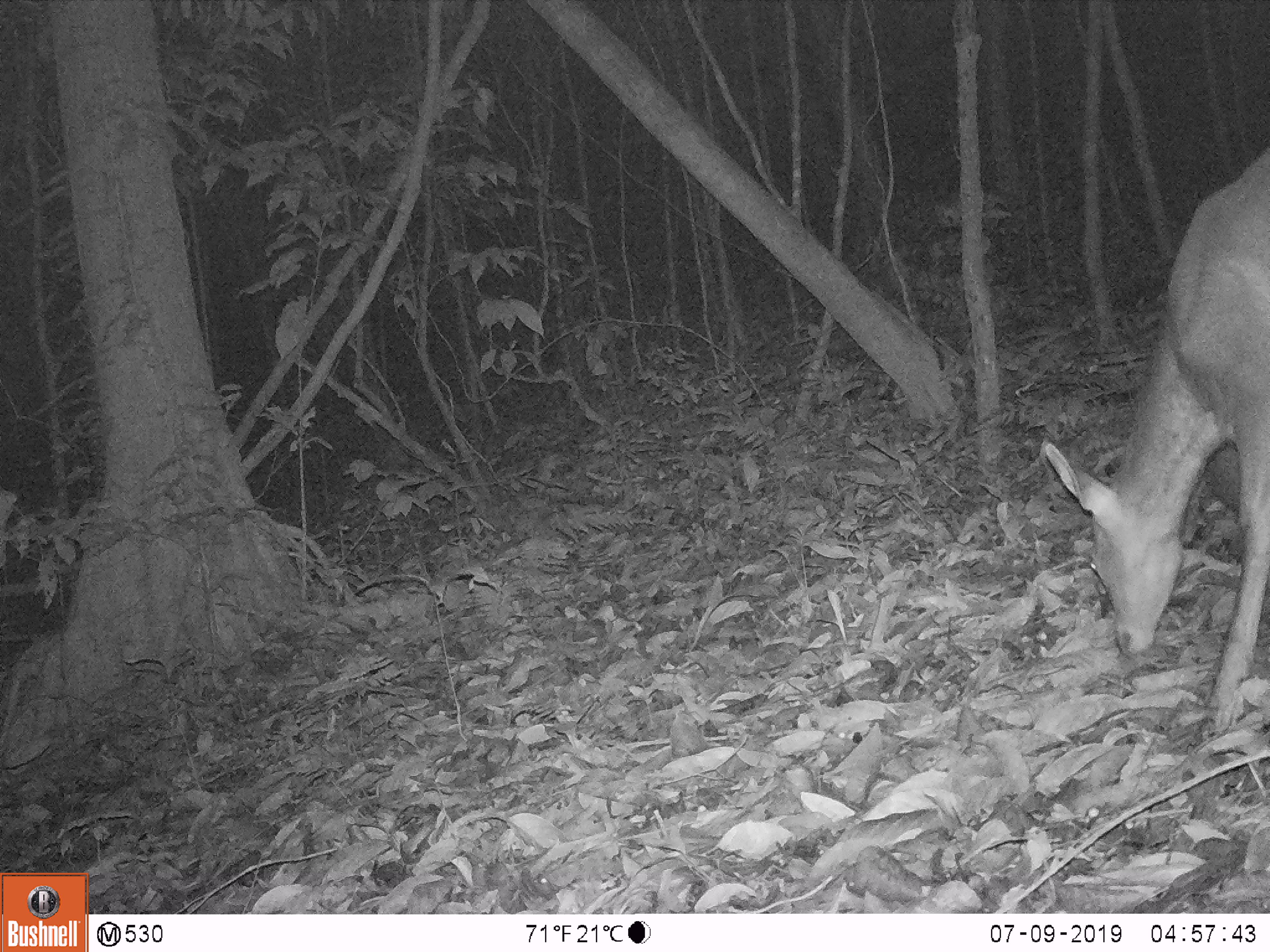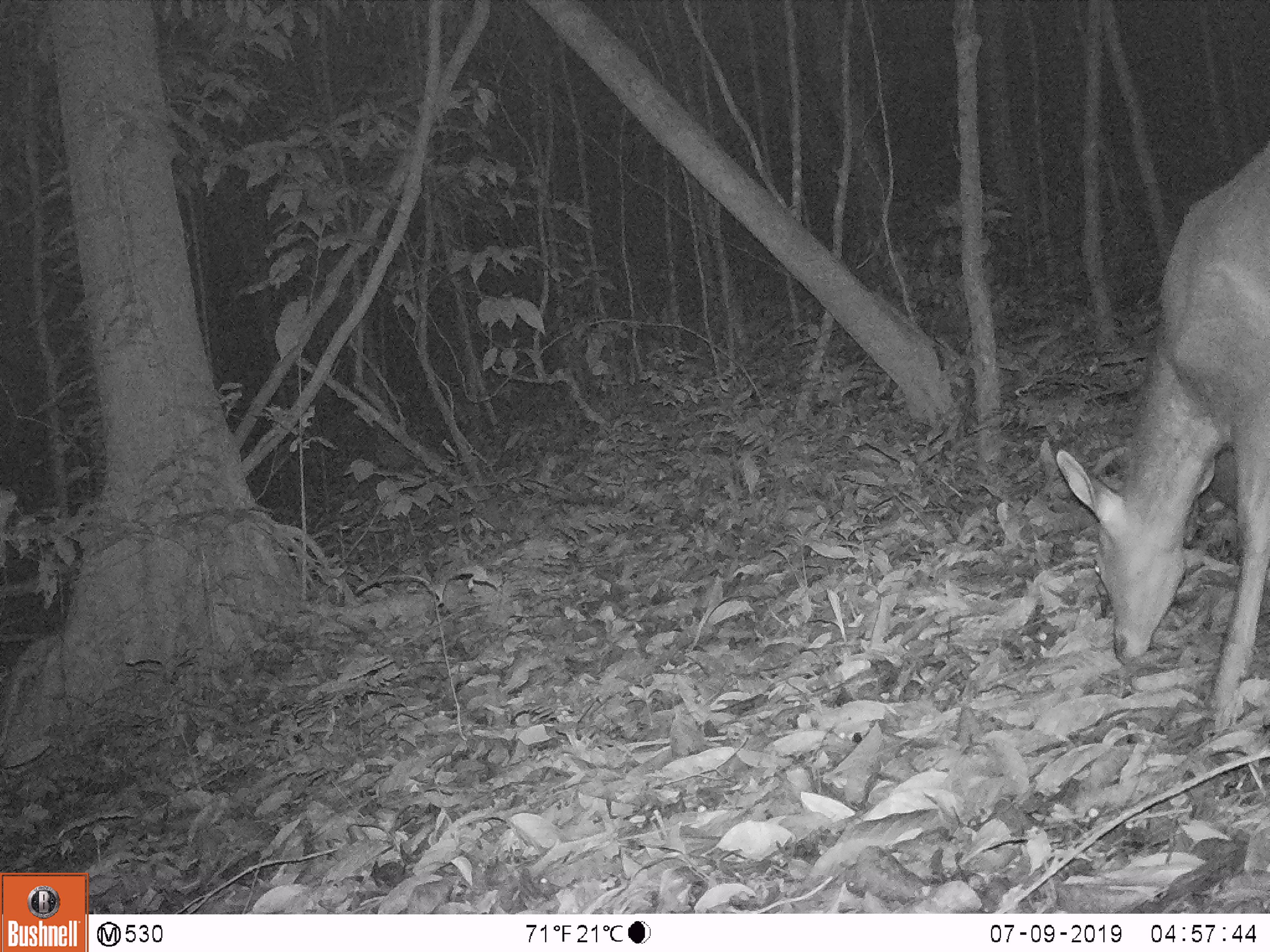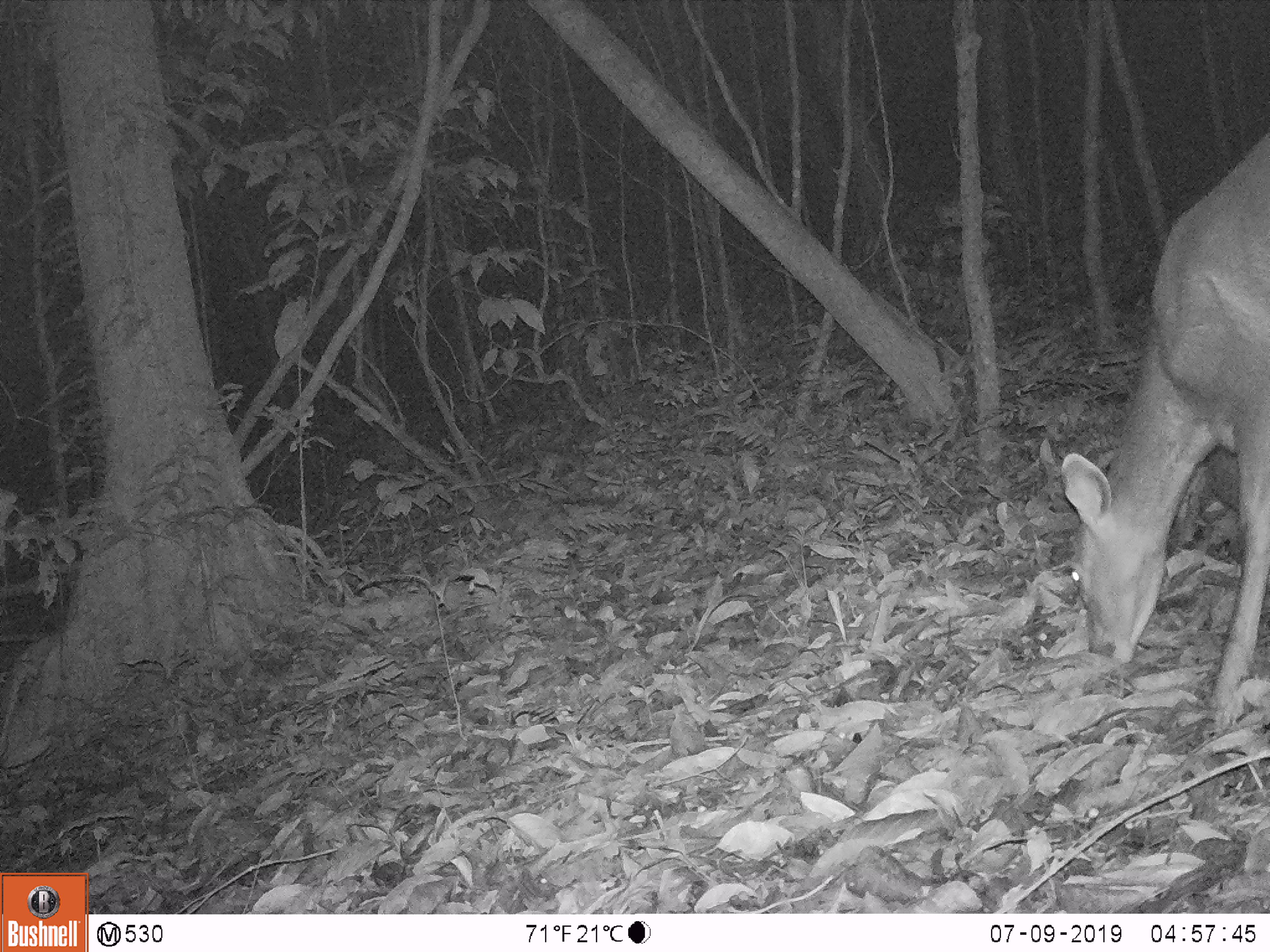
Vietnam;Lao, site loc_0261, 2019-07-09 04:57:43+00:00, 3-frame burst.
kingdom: Animalia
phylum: Chordata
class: Mammalia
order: Artiodactyla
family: Cervidae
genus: Rusa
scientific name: Rusa unicolor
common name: sambar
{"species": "sambar (Rusa unicolor)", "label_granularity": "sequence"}